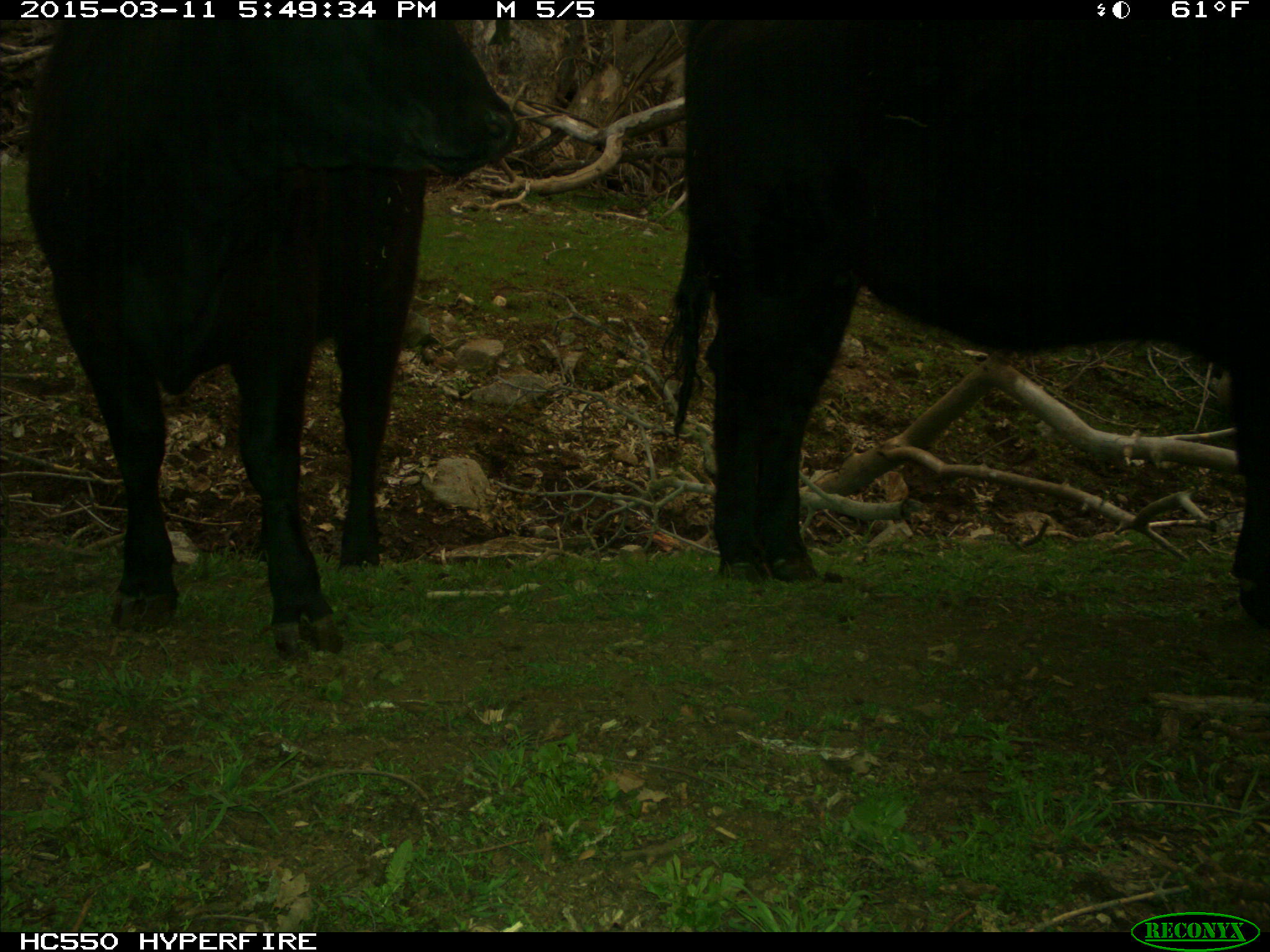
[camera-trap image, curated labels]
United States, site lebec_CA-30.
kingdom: Animalia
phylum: Chordata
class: Mammalia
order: Artiodactyla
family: Bovidae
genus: Bos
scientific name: Bos taurus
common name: domestic cow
Bos taurus (domestic cow).